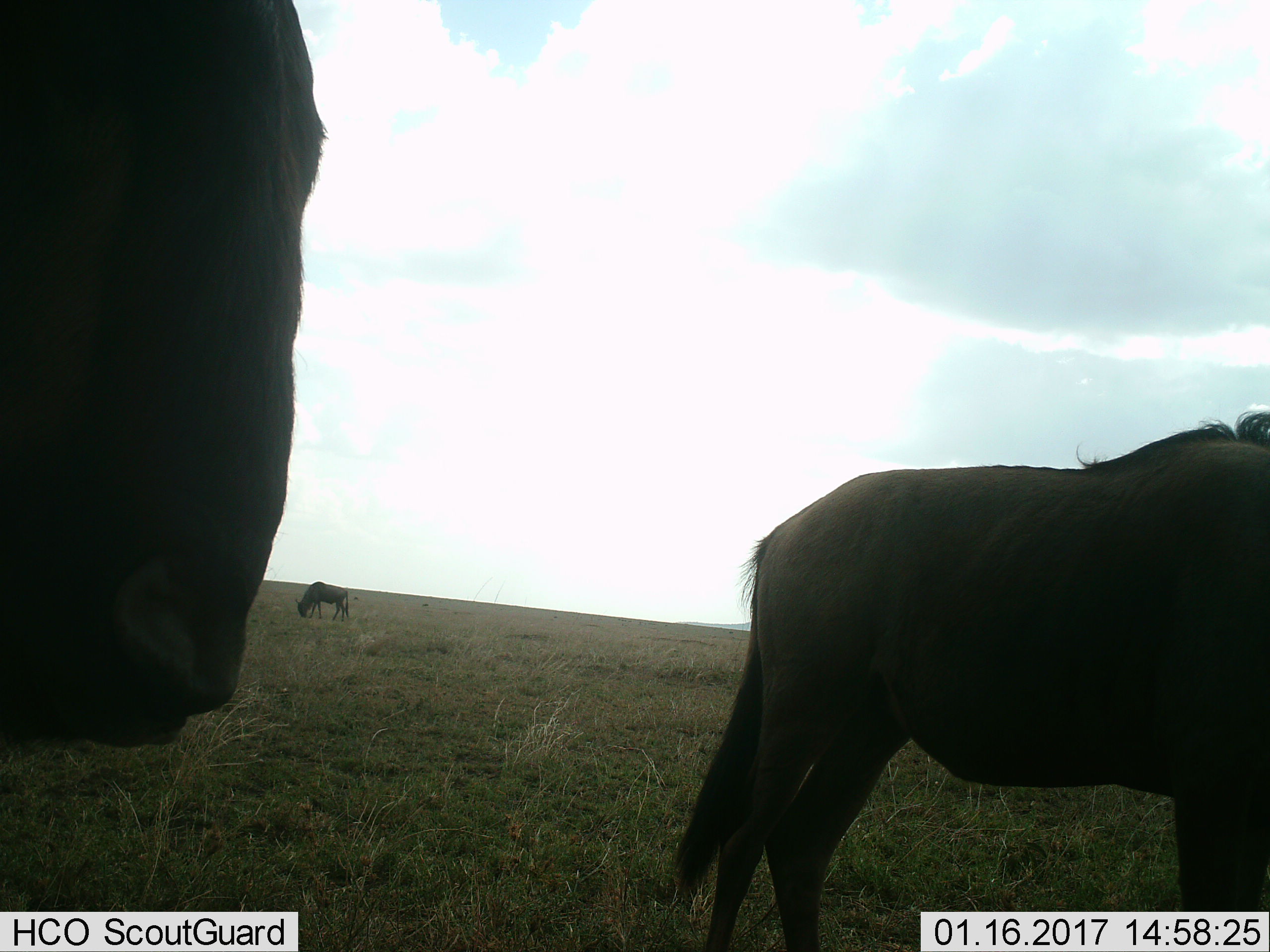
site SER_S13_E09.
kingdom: Animalia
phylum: Chordata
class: Mammalia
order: Artiodactyla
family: Bovidae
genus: Connochaetes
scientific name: Connochaetes taurinus taurinus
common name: blue wildebeest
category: wildebeestblue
Wildebeestblue (blue wildebeest) (Connochaetes taurinus taurinus), count 3. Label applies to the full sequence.